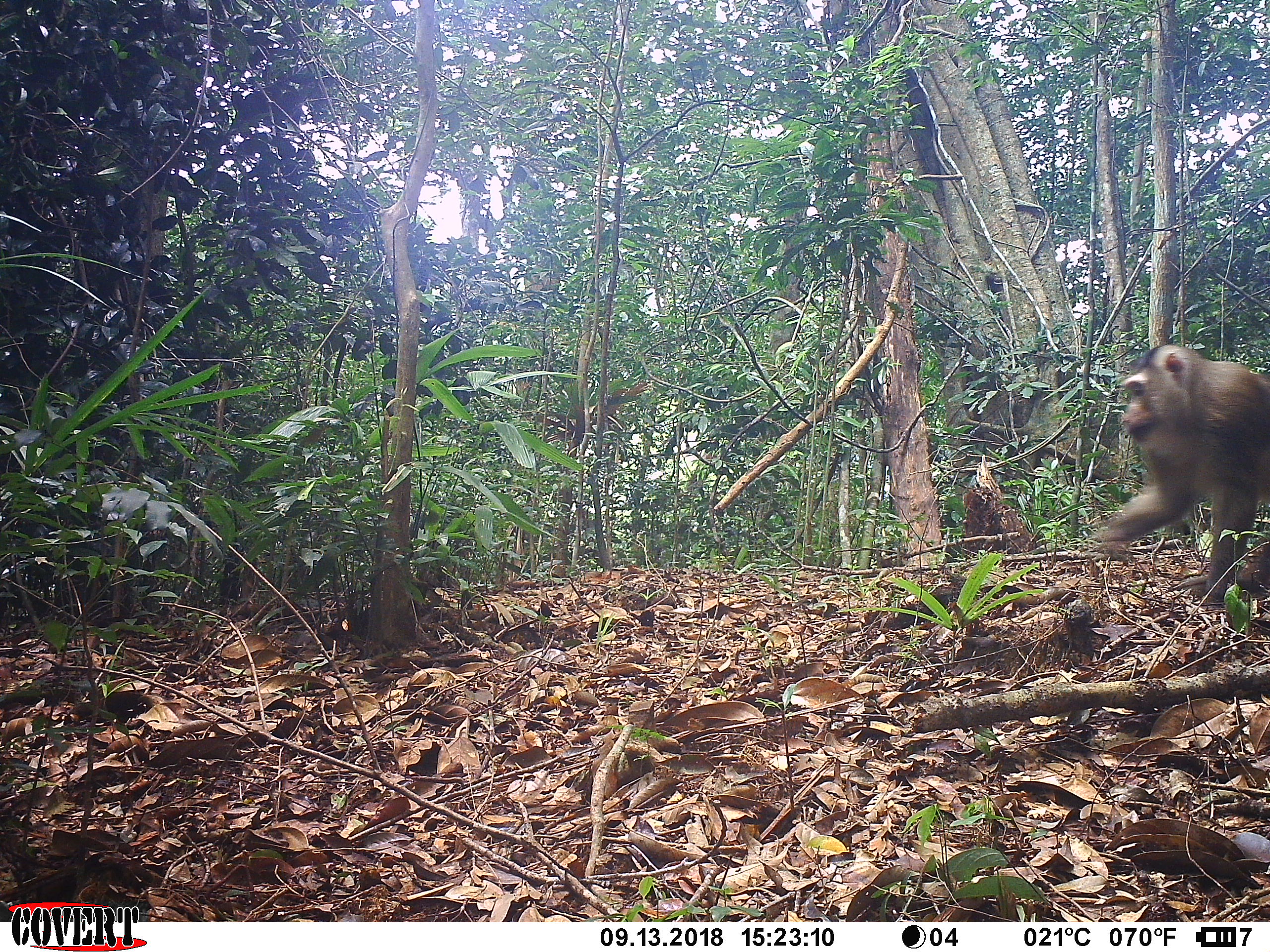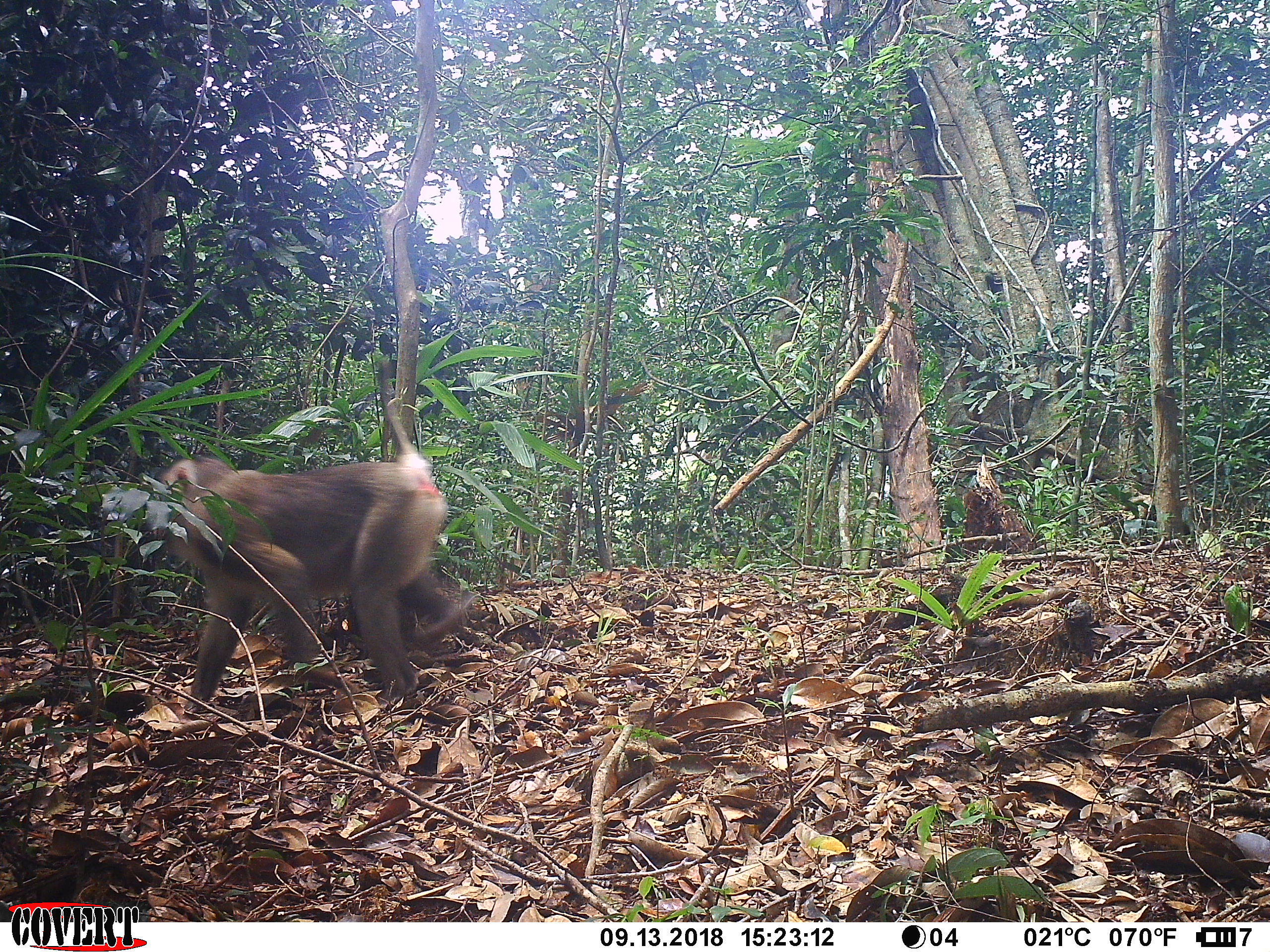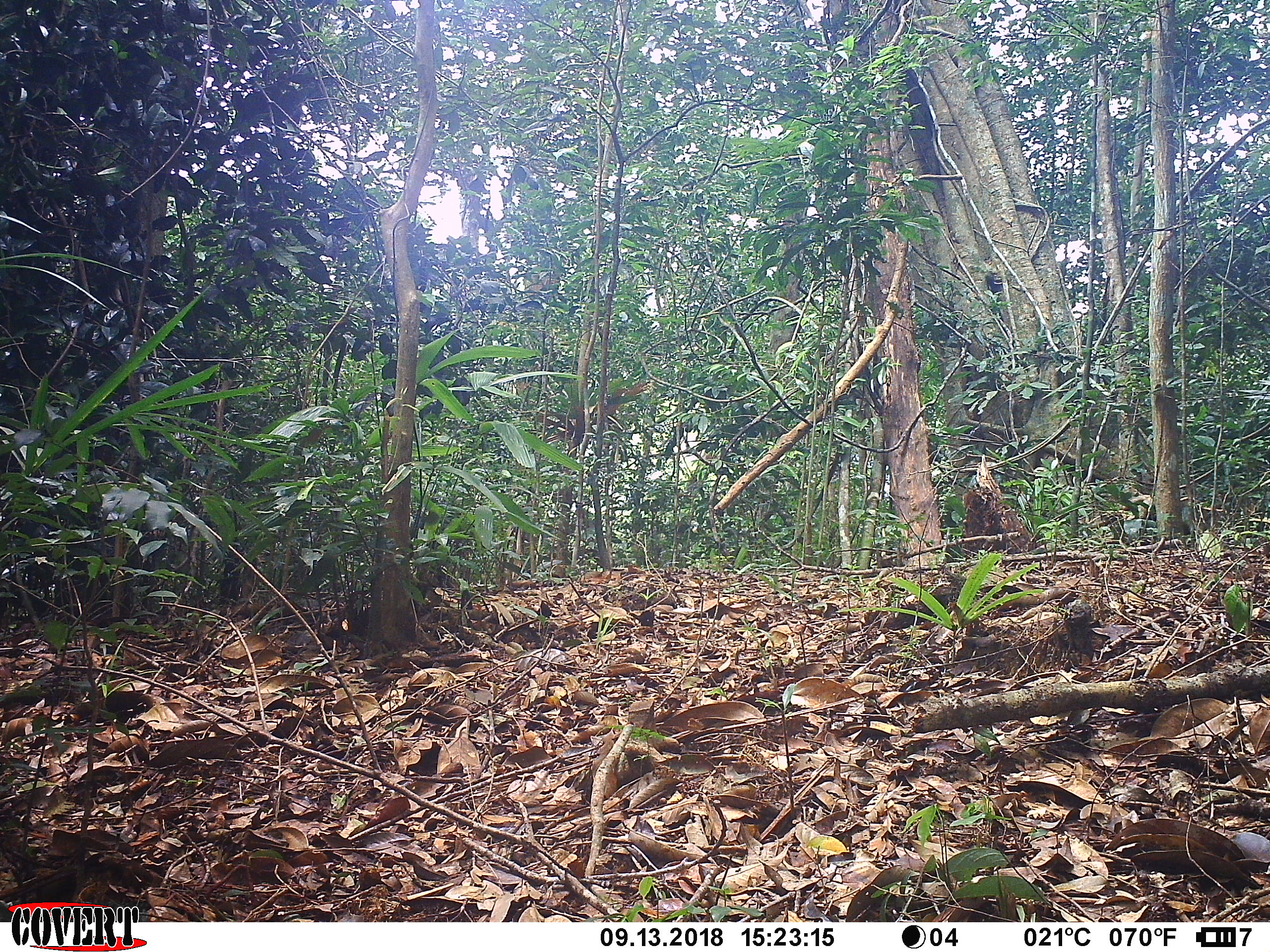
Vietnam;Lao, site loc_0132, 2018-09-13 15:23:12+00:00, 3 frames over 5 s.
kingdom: Animalia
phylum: Chordata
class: Mammalia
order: Primates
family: Cercopithecidae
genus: Macaca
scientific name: Macaca nemestrina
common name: pig-tailed macaque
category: pig tailed macaque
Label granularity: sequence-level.